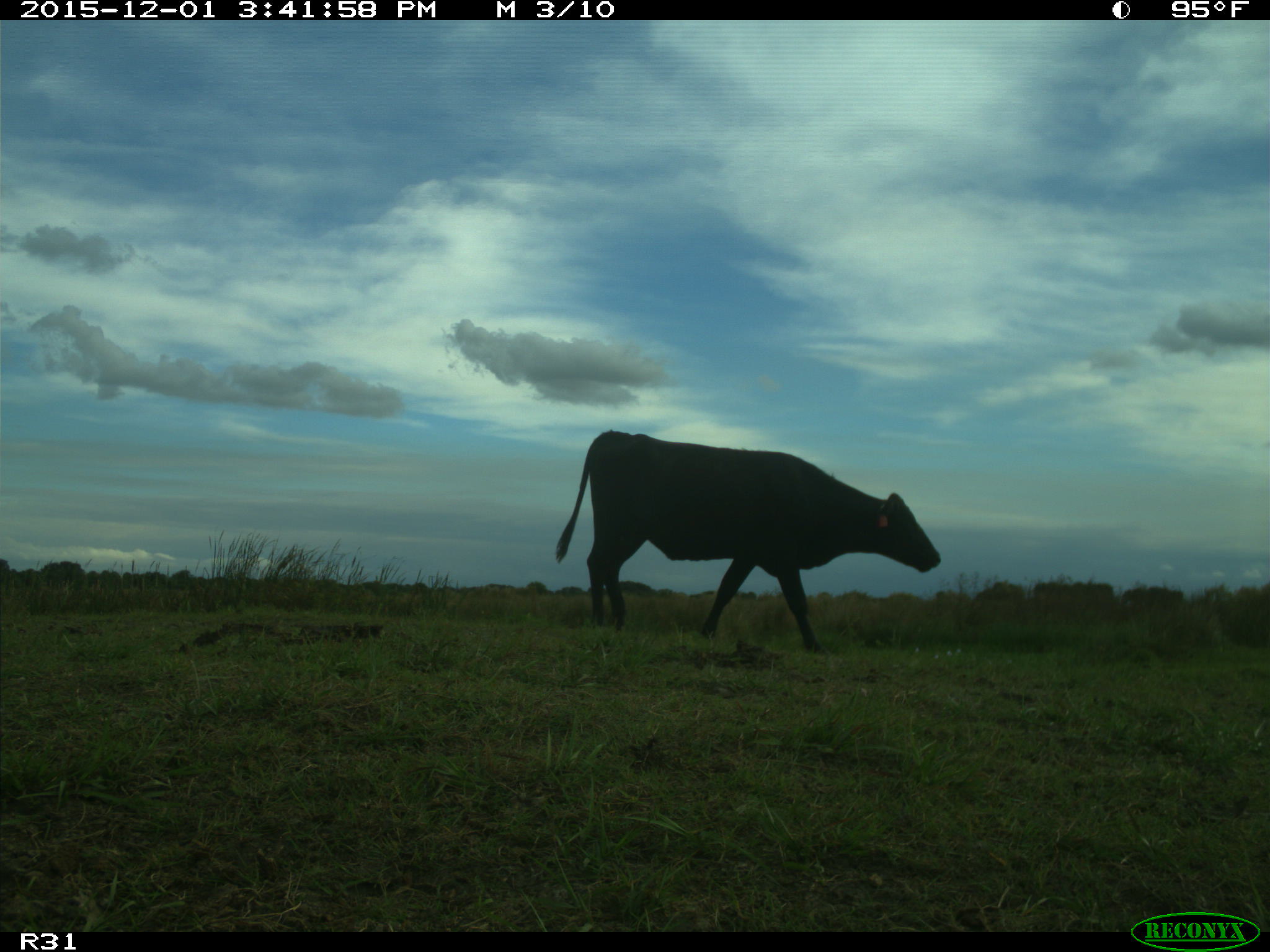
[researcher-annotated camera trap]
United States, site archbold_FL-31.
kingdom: Animalia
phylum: Chordata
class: Mammalia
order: Artiodactyla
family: Bovidae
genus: Bos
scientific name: Bos taurus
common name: domestic cow